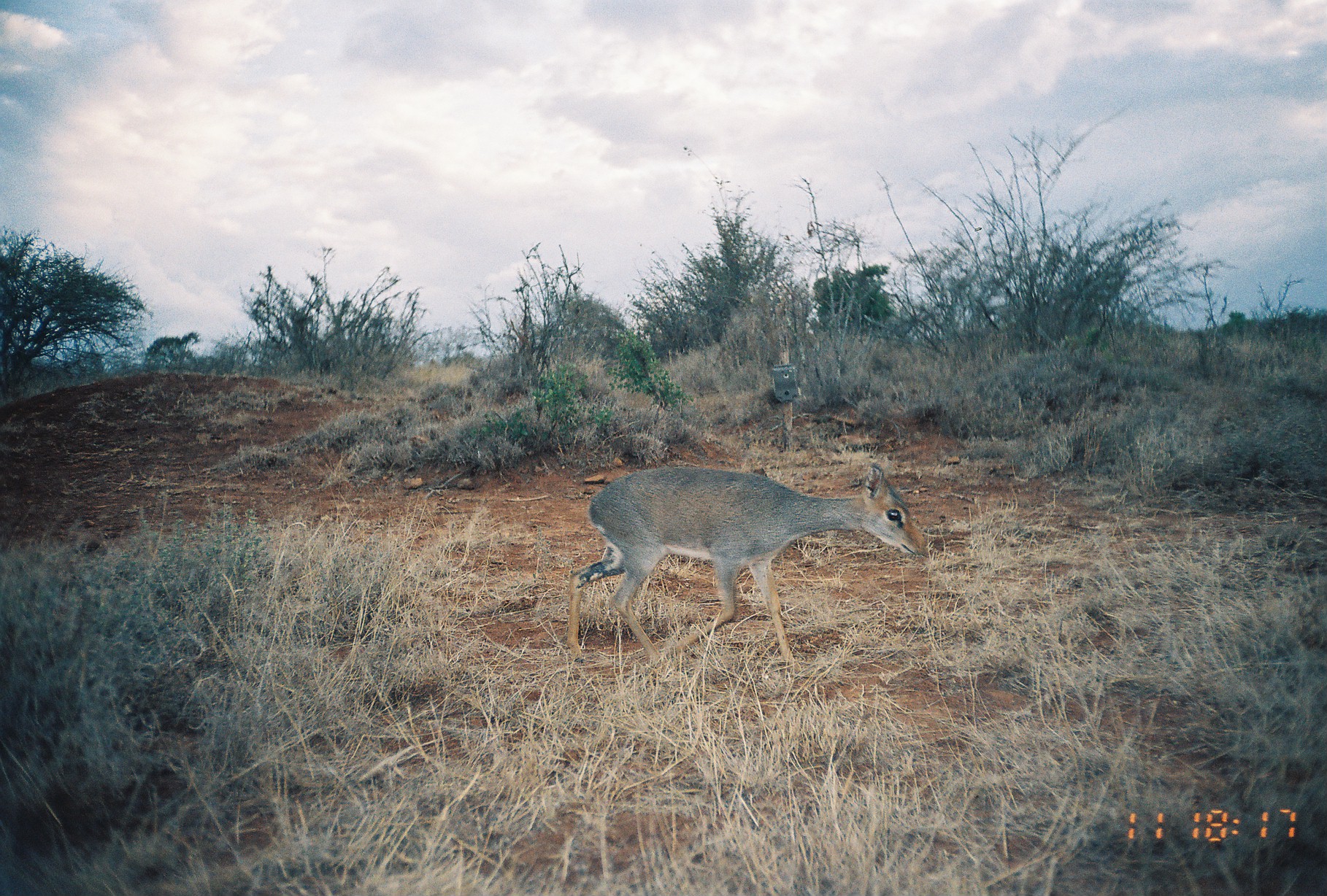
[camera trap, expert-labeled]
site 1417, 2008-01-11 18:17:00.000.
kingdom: Animalia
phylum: Chordata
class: Mammalia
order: Artiodactyla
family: Bovidae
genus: Madoqua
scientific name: Madoqua guentheri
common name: günther's dik-dik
Madoqua guentheri (günther's dik-dik), count 1.